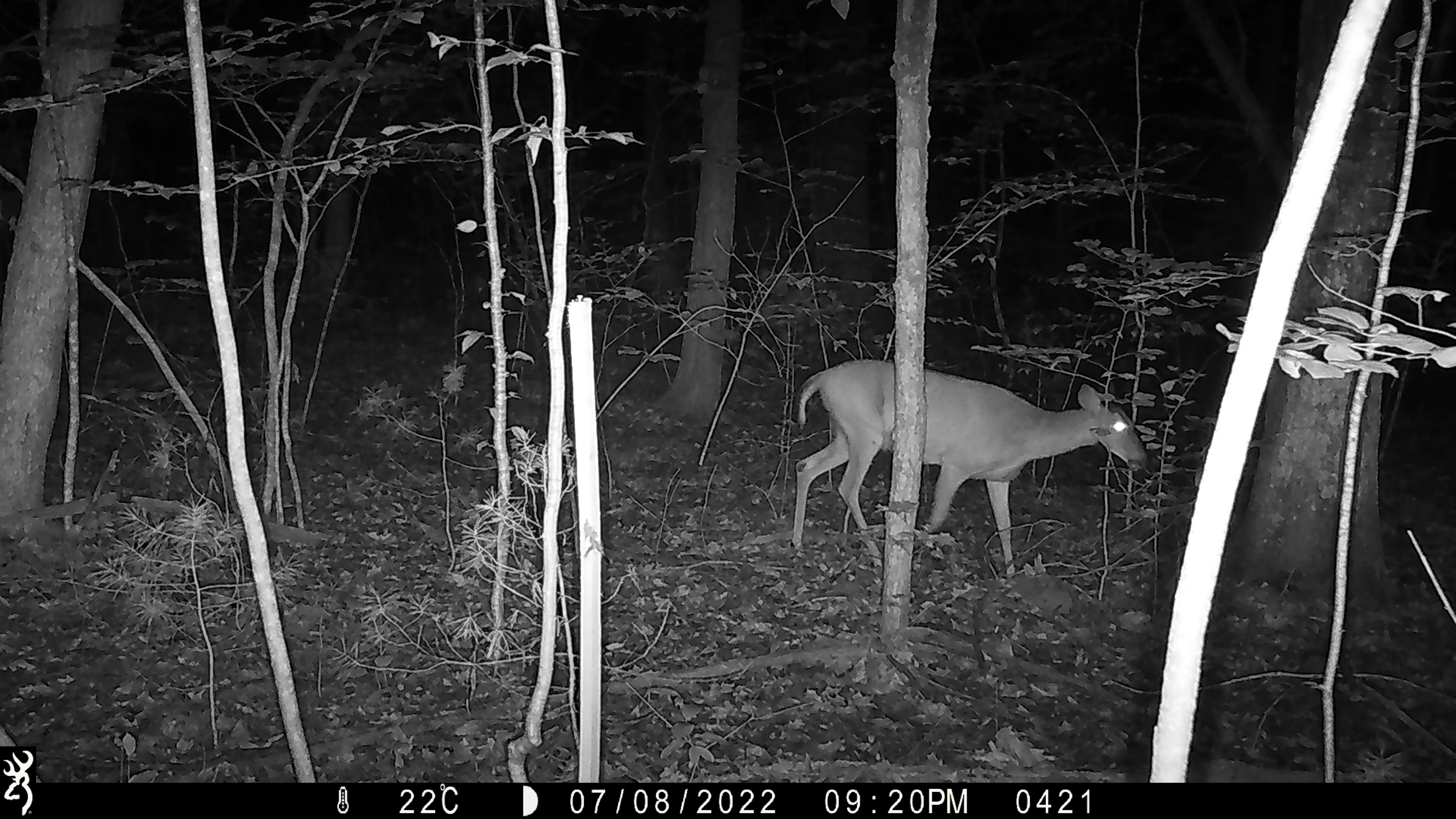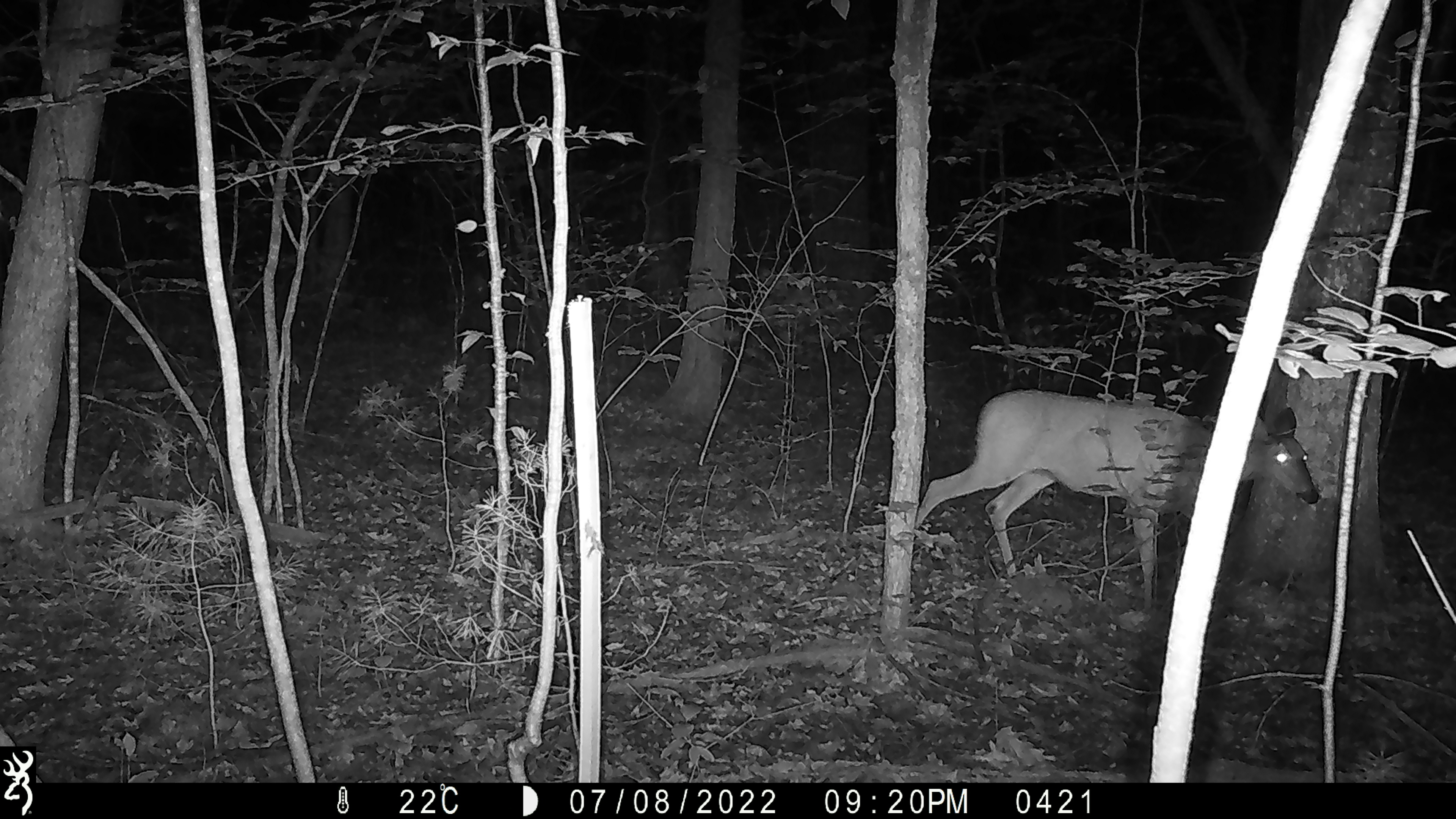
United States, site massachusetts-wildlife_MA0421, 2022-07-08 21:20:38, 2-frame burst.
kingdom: Animalia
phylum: Chordata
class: Mammalia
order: Artiodactyla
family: Cervidae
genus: Odocoileus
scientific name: Odocoileus virginianus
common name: white-tailed deer